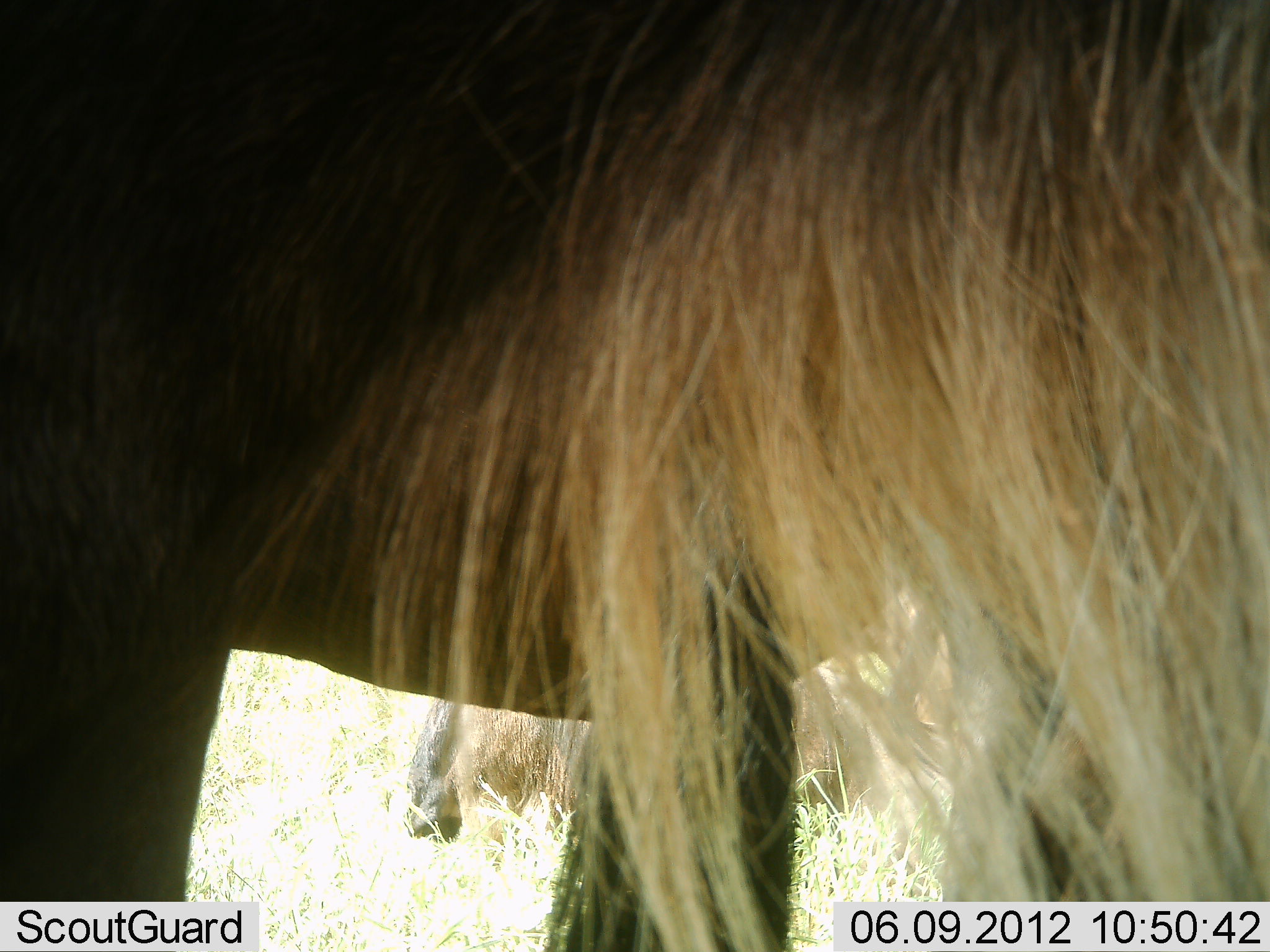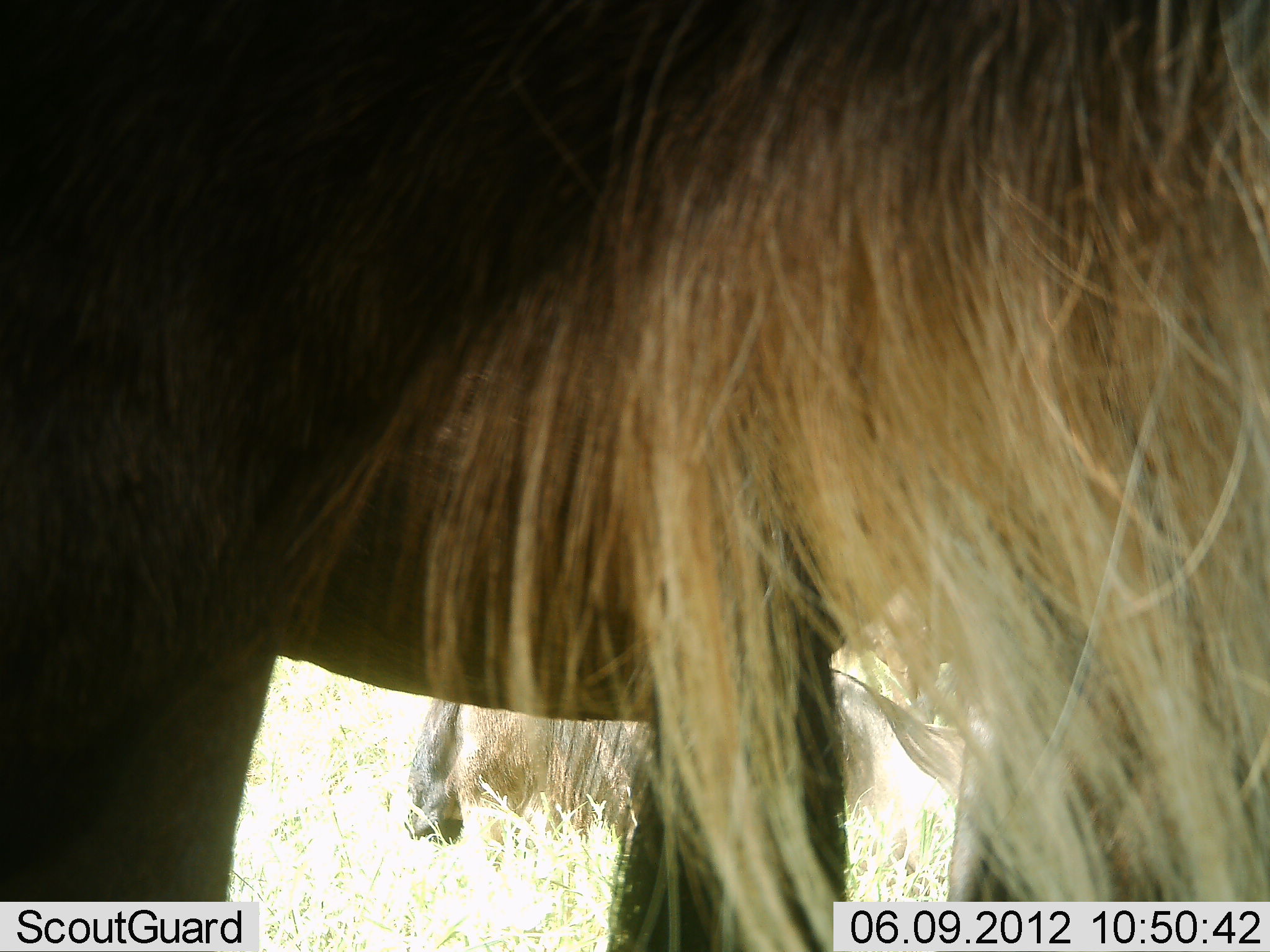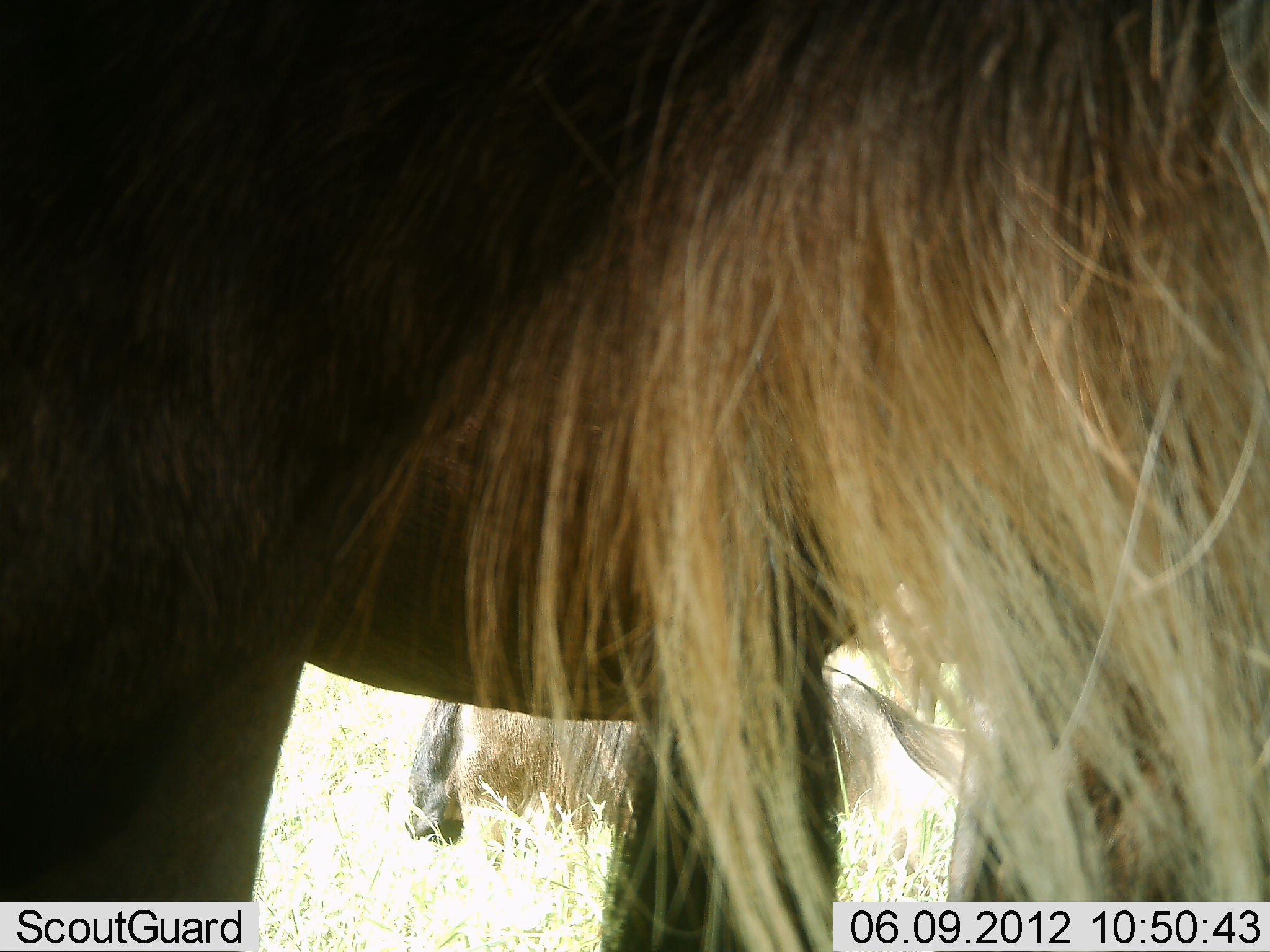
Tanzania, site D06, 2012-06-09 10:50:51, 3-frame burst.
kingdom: Animalia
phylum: Chordata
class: Mammalia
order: Artiodactyla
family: Bovidae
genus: Connochaetes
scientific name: Connochaetes taurinus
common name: blue wildebeest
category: wildebeest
Wildebeest (blue wildebeest) (Connochaetes taurinus), count 2. Behavior (volunteer vote fractions): standing 100%, resting 70%, moving 0%, interacting 0%. Young present (vote fraction): 0%. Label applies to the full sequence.